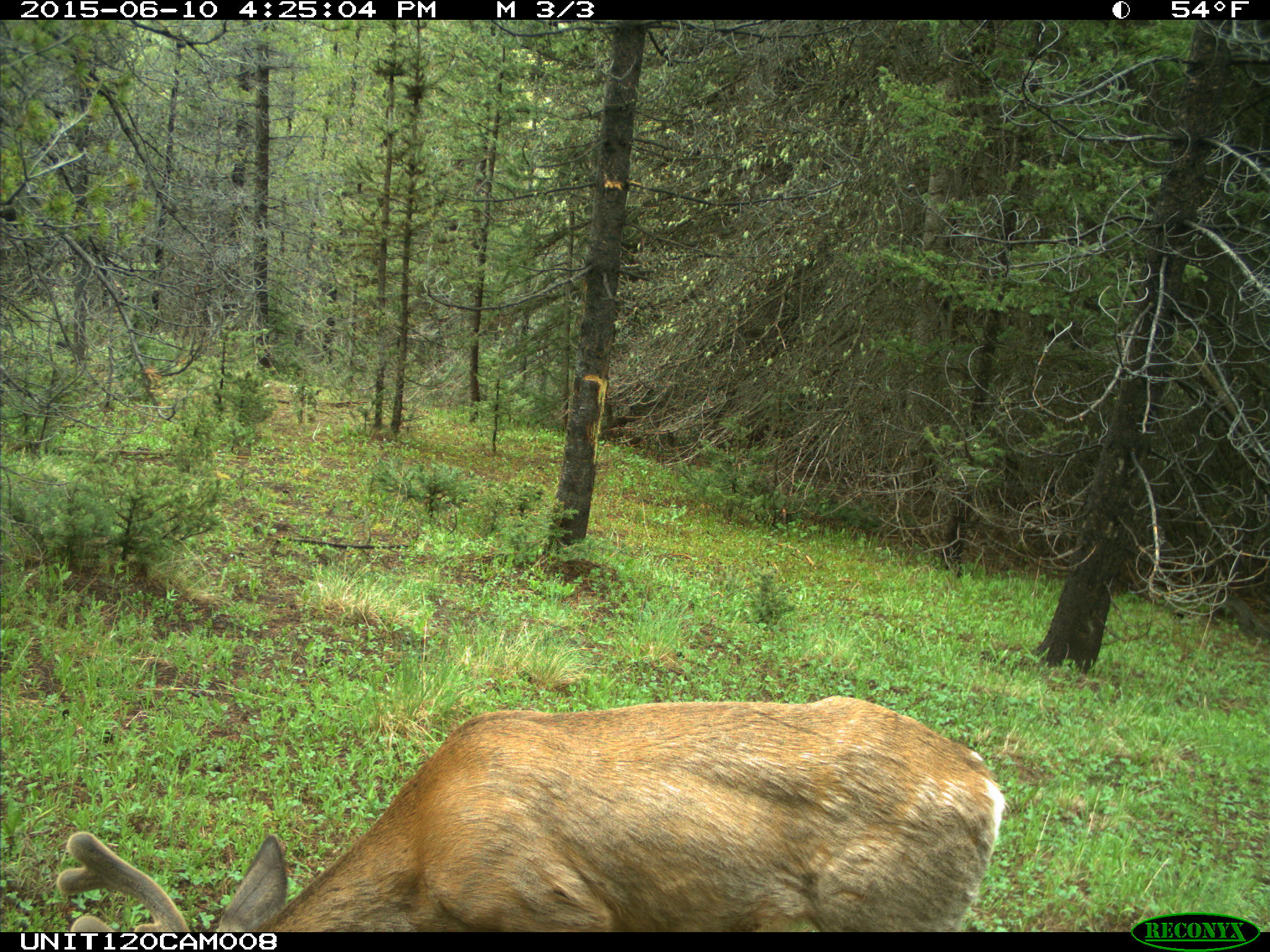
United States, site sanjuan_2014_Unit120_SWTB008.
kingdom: Animalia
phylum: Chordata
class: Mammalia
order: Artiodactyla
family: Cervidae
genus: Odocoileus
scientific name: Odocoileus hemionus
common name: mule deer